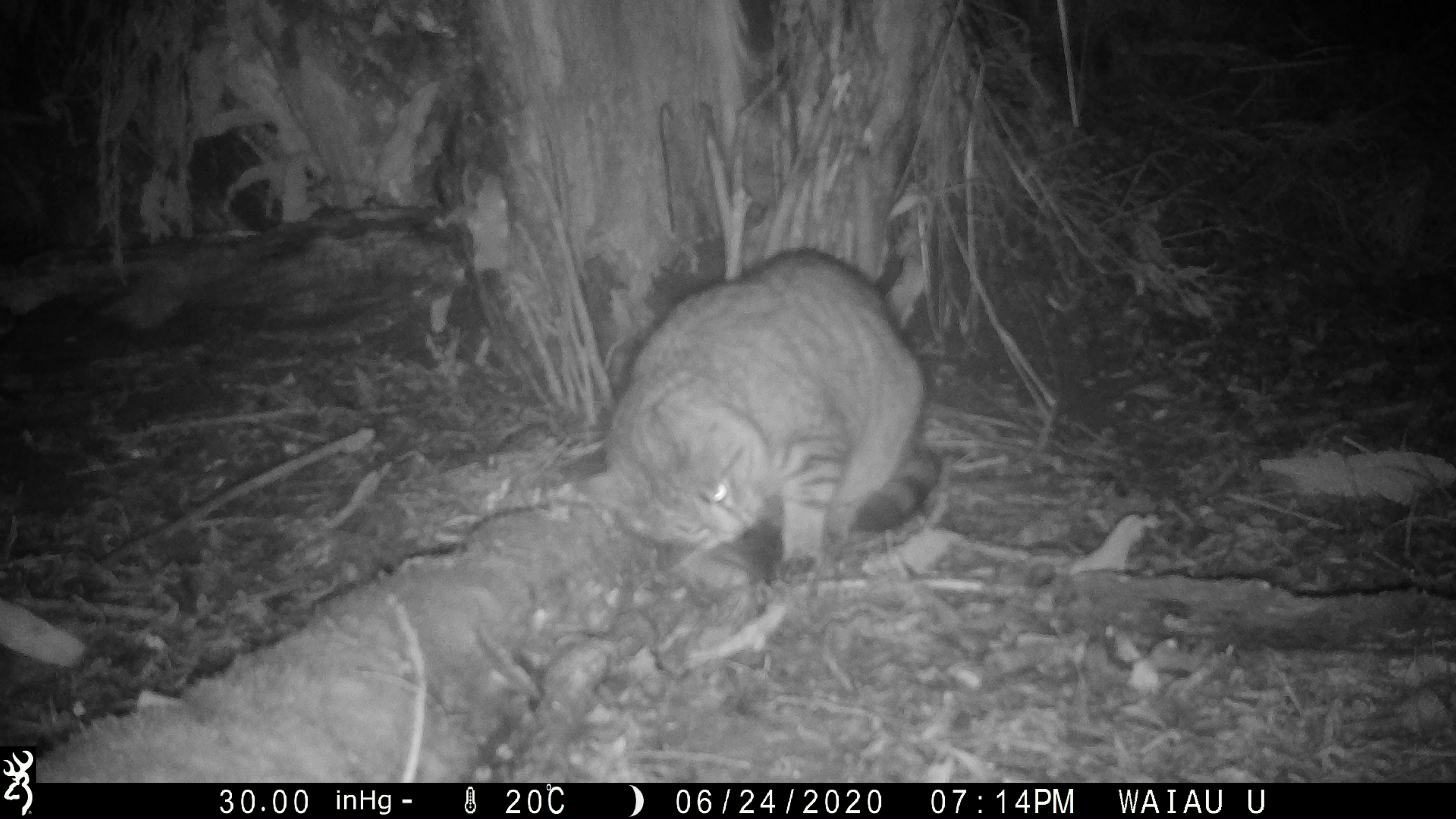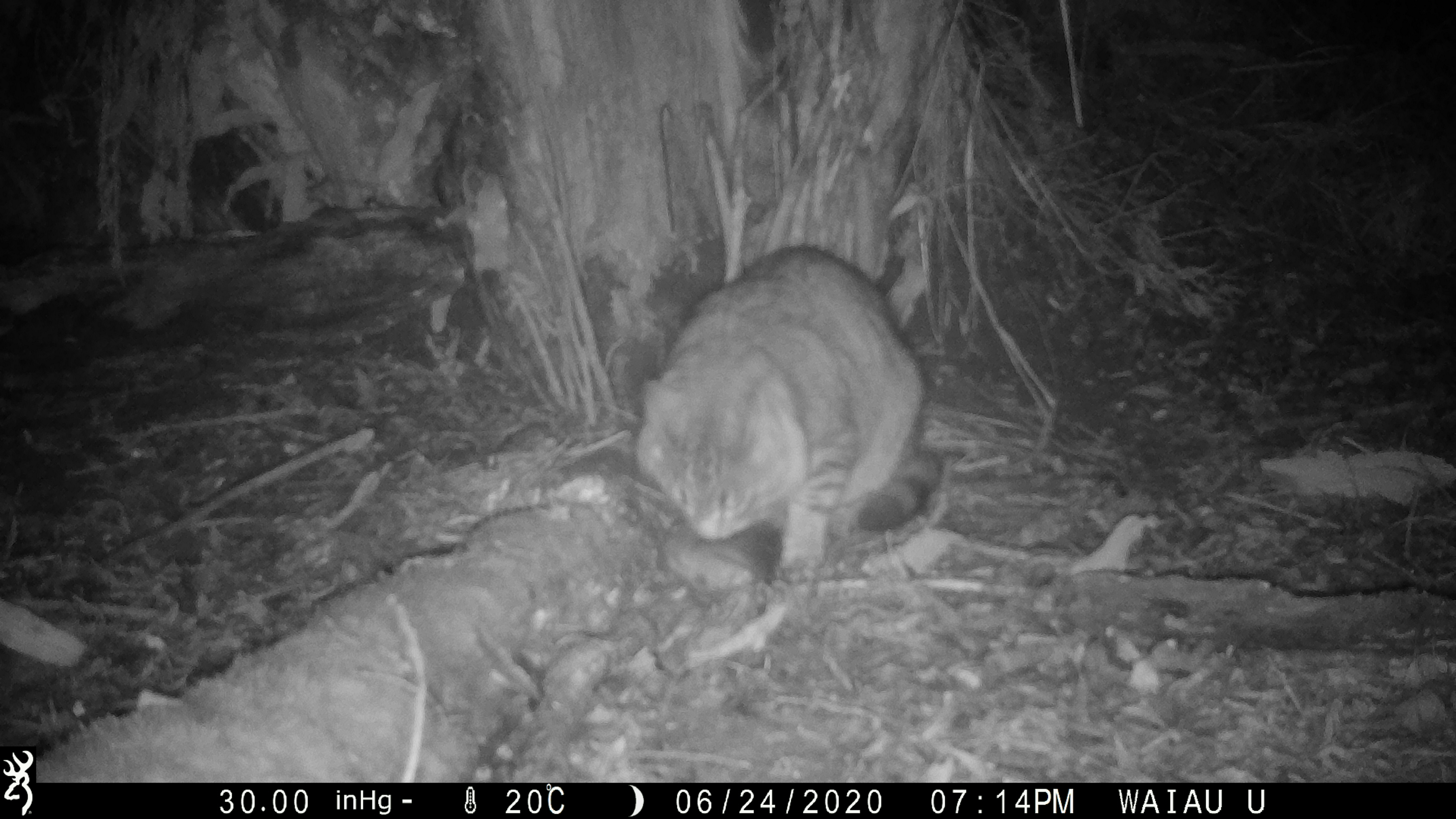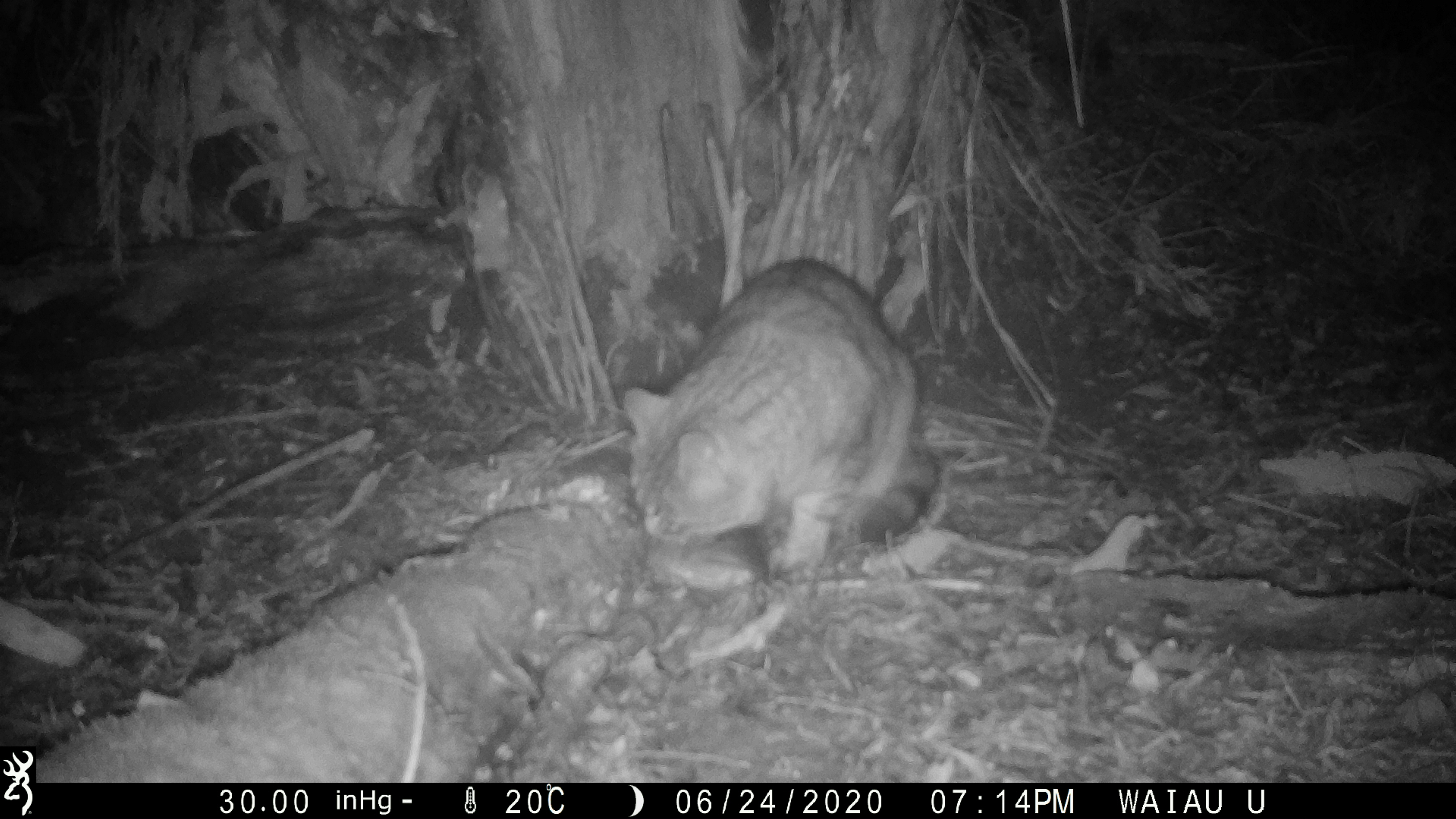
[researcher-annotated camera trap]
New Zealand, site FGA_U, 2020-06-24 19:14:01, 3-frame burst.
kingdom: Animalia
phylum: Chordata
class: Mammalia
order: Carnivora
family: Felidae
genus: Felis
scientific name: Felis catus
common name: domestic cat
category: cat